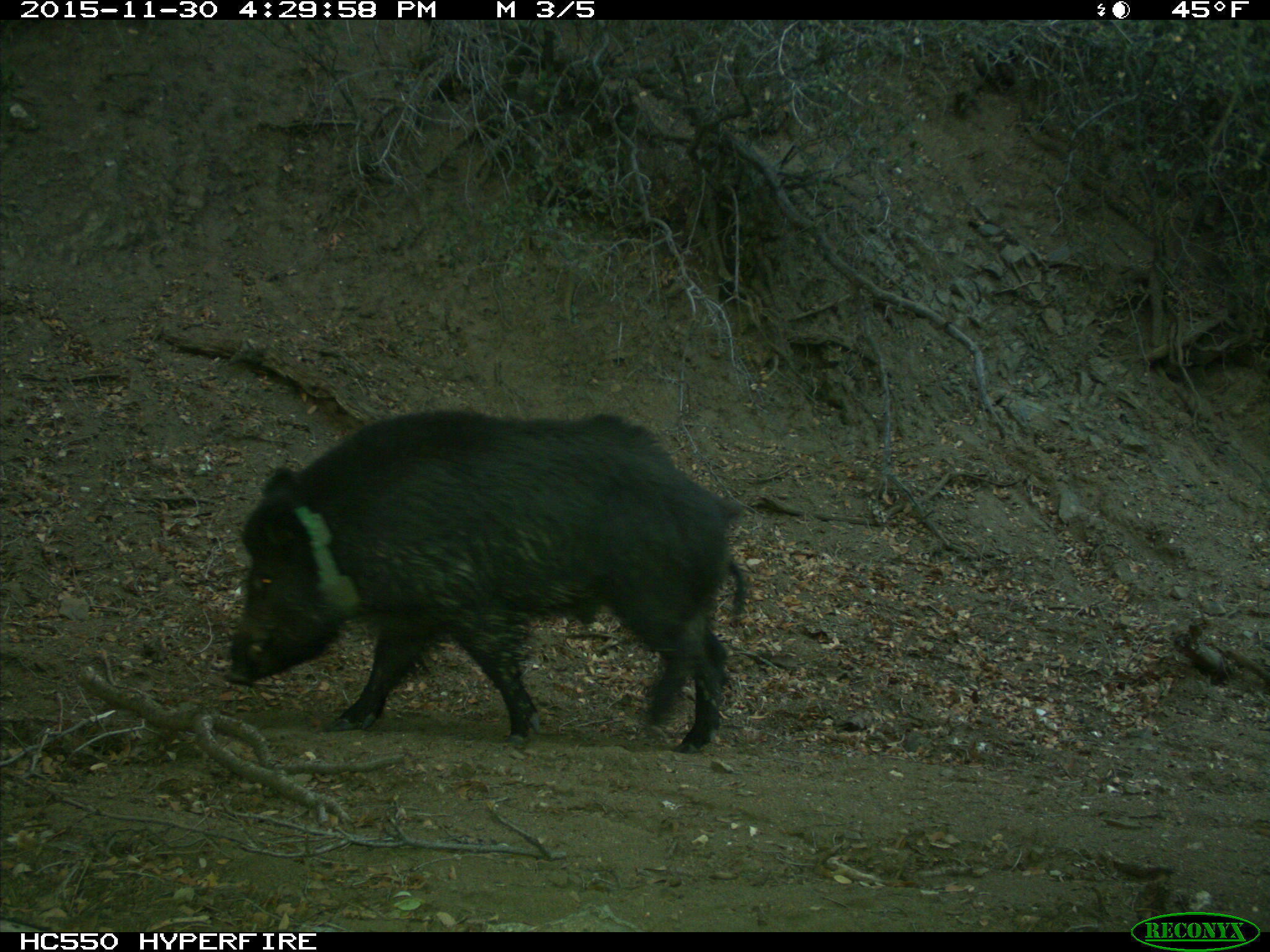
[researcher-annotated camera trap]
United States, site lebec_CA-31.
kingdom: Animalia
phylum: Chordata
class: Mammalia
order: Artiodactyla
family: Suidae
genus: Sus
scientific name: Sus scrofa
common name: wild boar